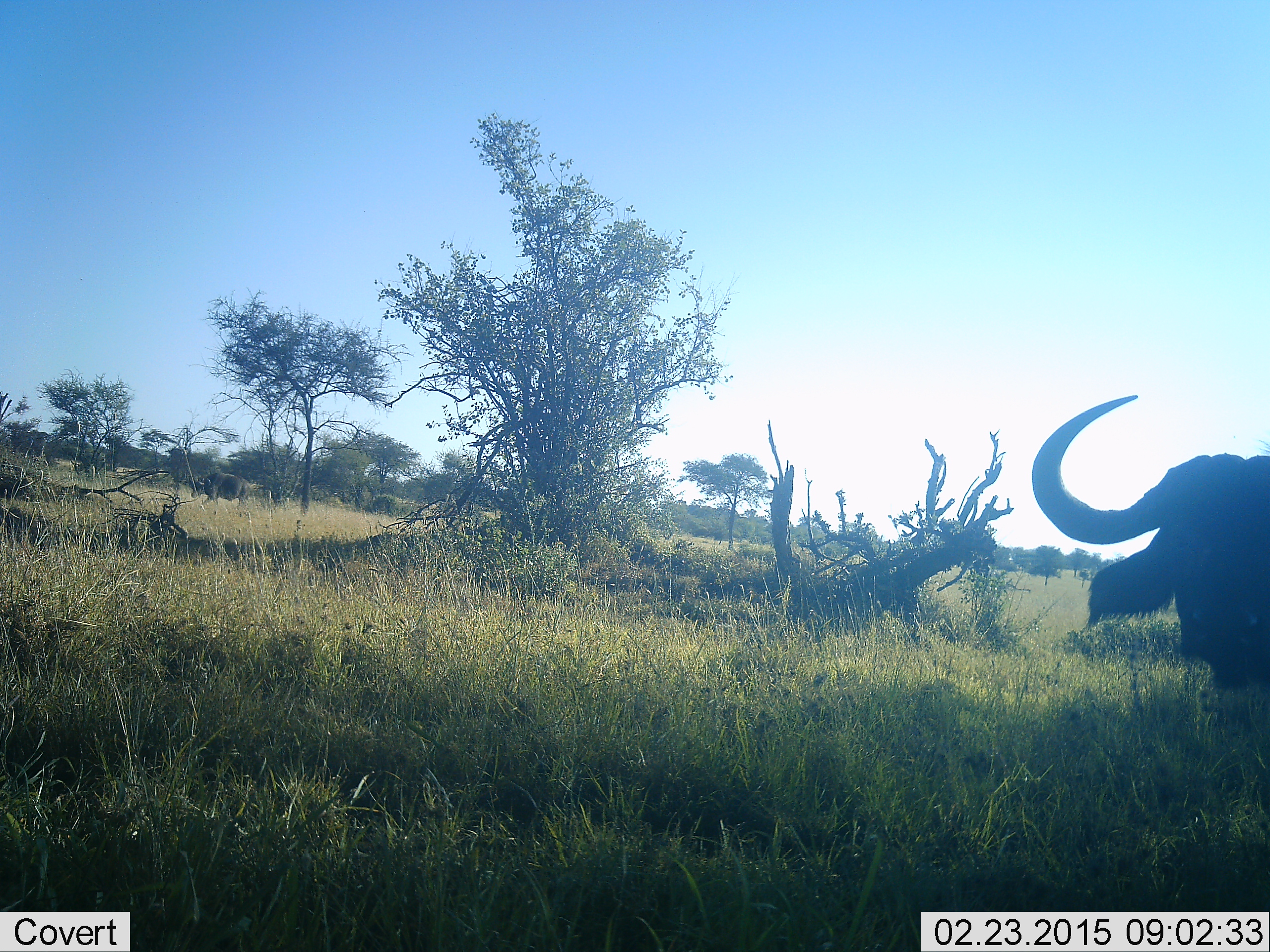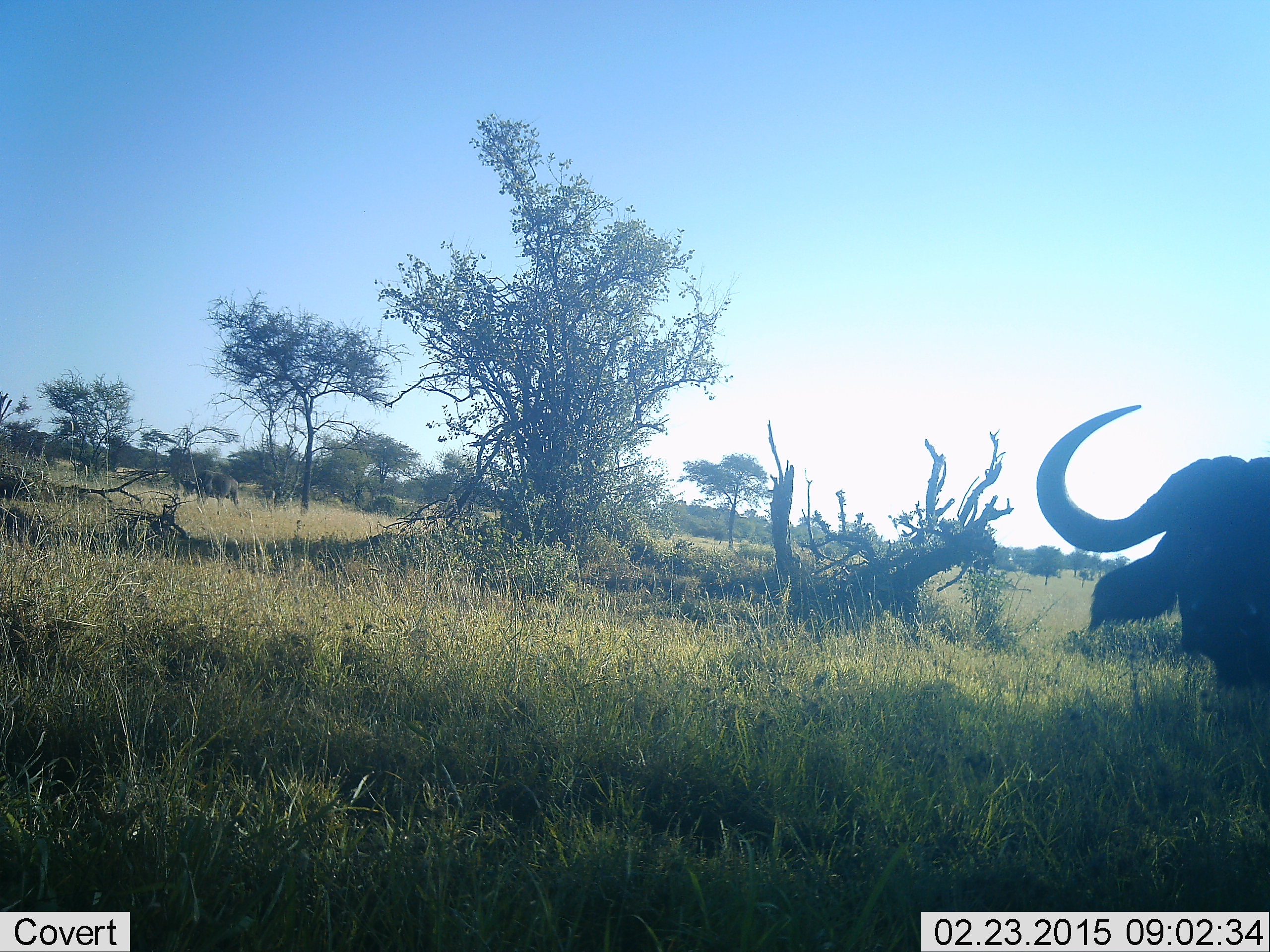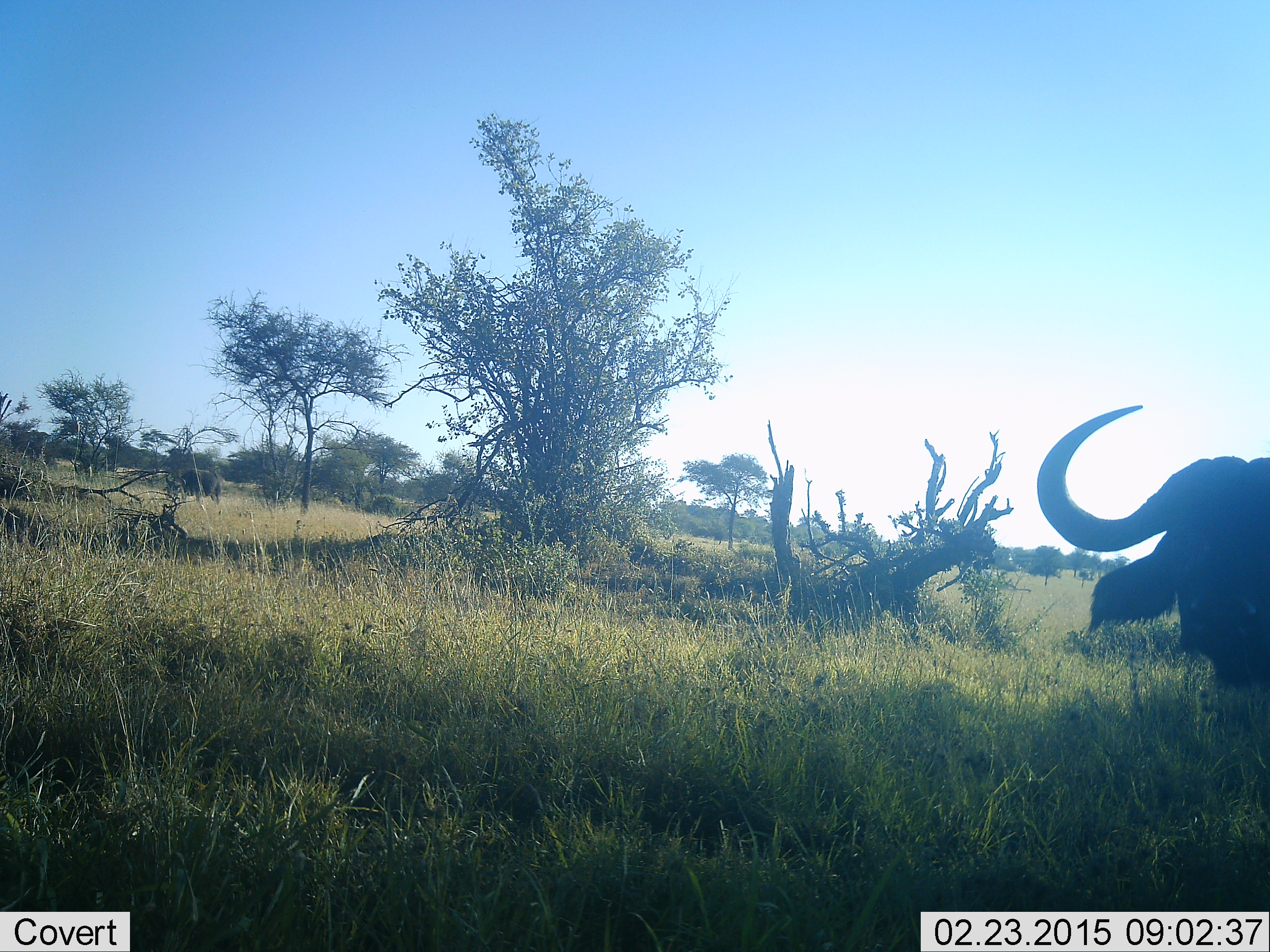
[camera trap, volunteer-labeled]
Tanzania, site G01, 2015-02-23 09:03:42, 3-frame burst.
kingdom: Animalia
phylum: Chordata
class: Mammalia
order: Artiodactyla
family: Bovidae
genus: Syncerus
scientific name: Syncerus caffer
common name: cape buffalo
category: buffalo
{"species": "buffalo (cape buffalo) (Syncerus caffer)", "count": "2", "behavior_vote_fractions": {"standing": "70%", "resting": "0%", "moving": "60%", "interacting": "0%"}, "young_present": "0%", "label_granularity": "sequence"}